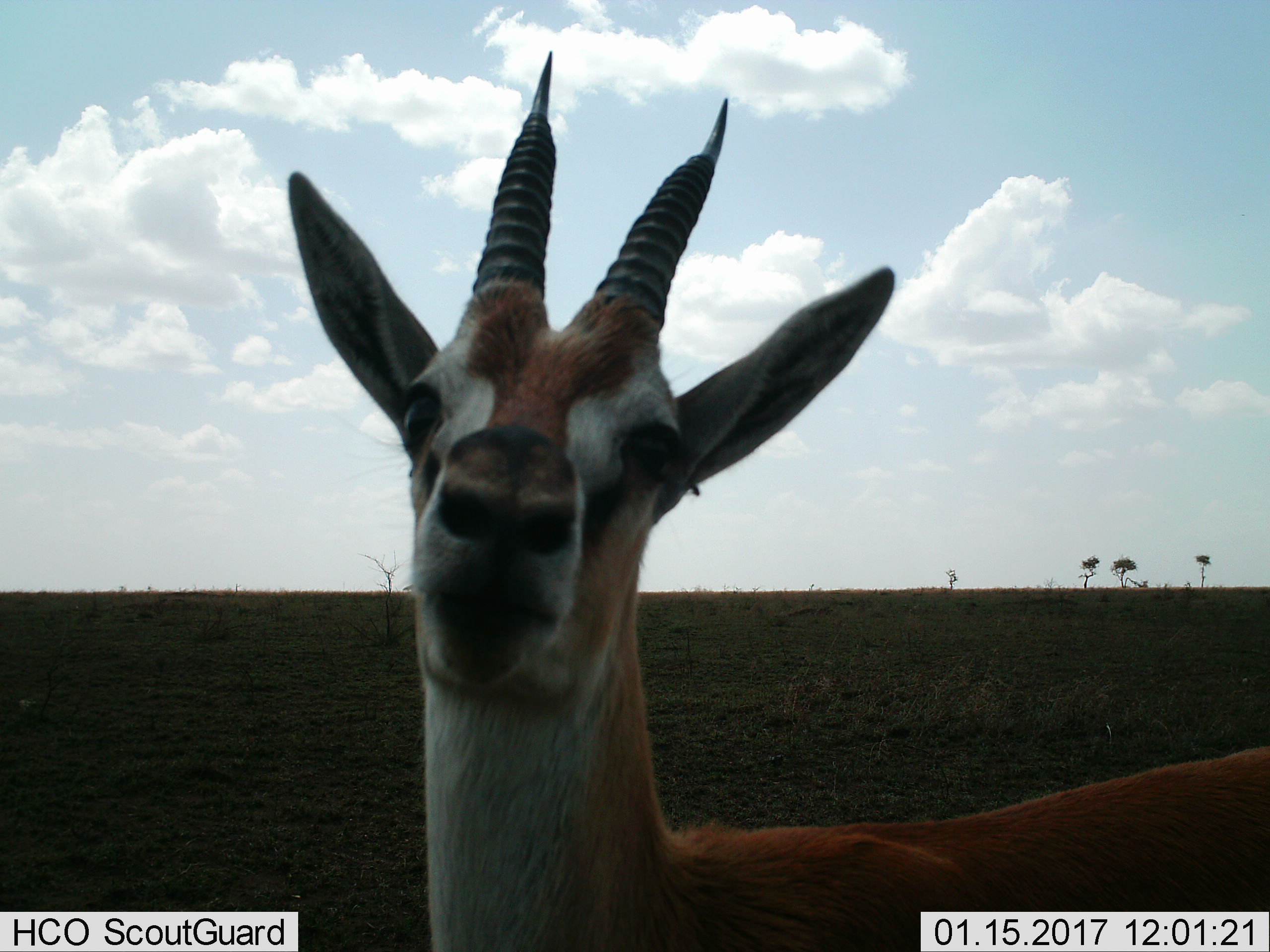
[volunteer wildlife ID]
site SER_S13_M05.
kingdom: Animalia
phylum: Chordata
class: Mammalia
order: Artiodactyla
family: Bovidae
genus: Eudorcas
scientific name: Eudorcas thomsonii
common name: thomson's gazelle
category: gazellethomsons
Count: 1.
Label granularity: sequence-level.